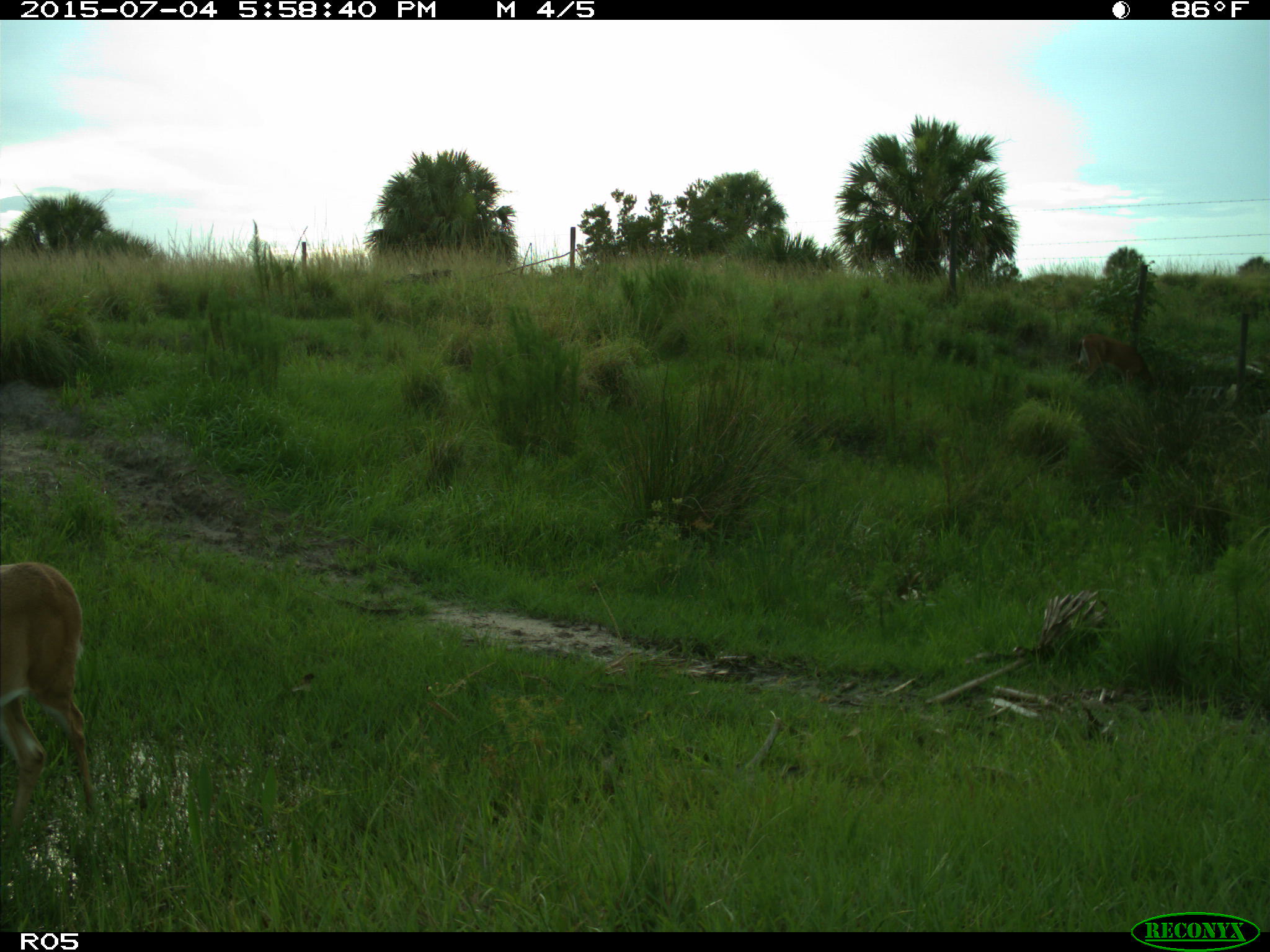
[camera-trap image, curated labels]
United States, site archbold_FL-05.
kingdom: Animalia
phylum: Chordata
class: Mammalia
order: Artiodactyla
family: Cervidae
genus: Odocoileus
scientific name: Odocoileus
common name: deer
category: unidentified deer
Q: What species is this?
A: Unidentified deer (deer) (Odocoileus).